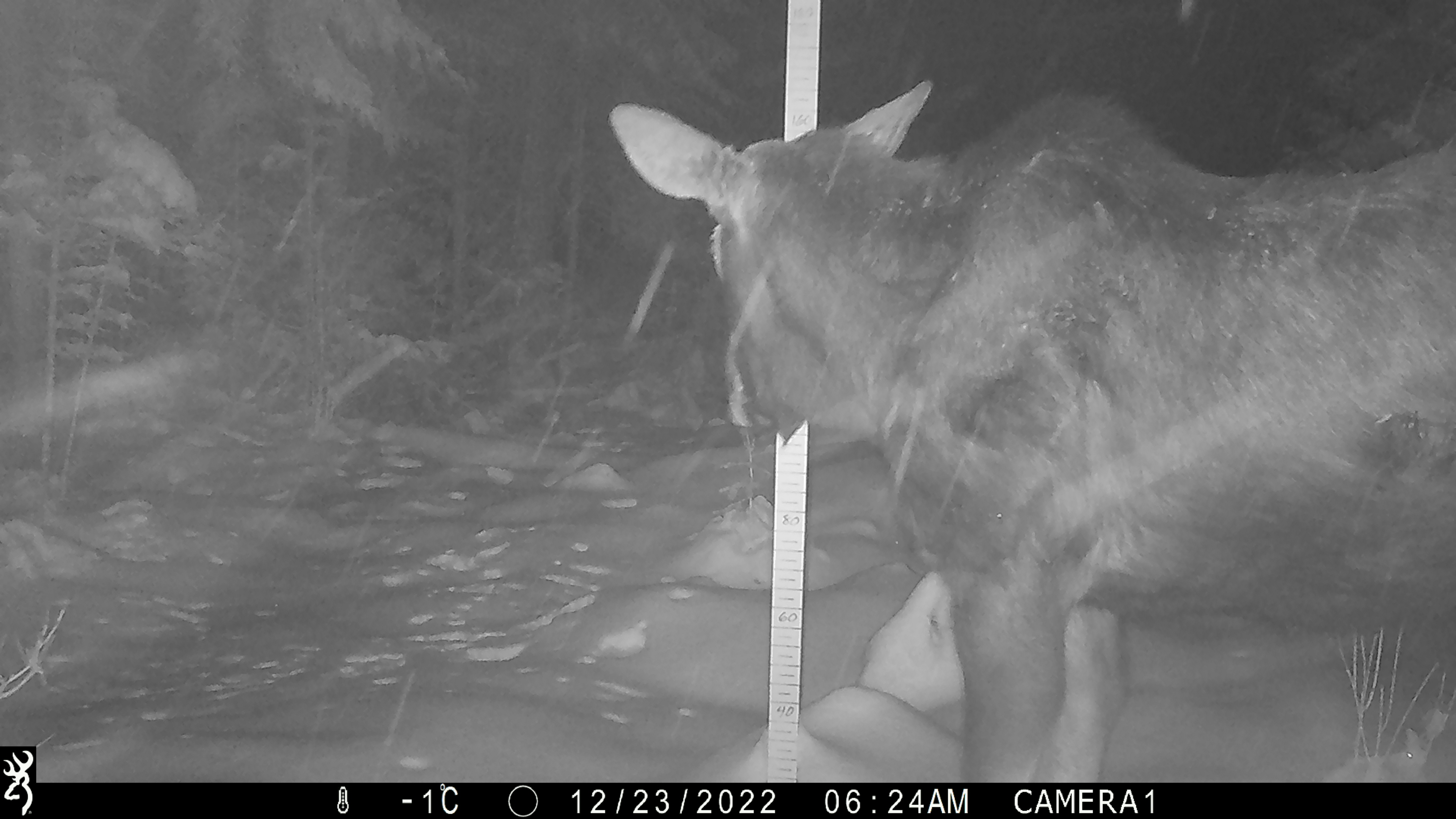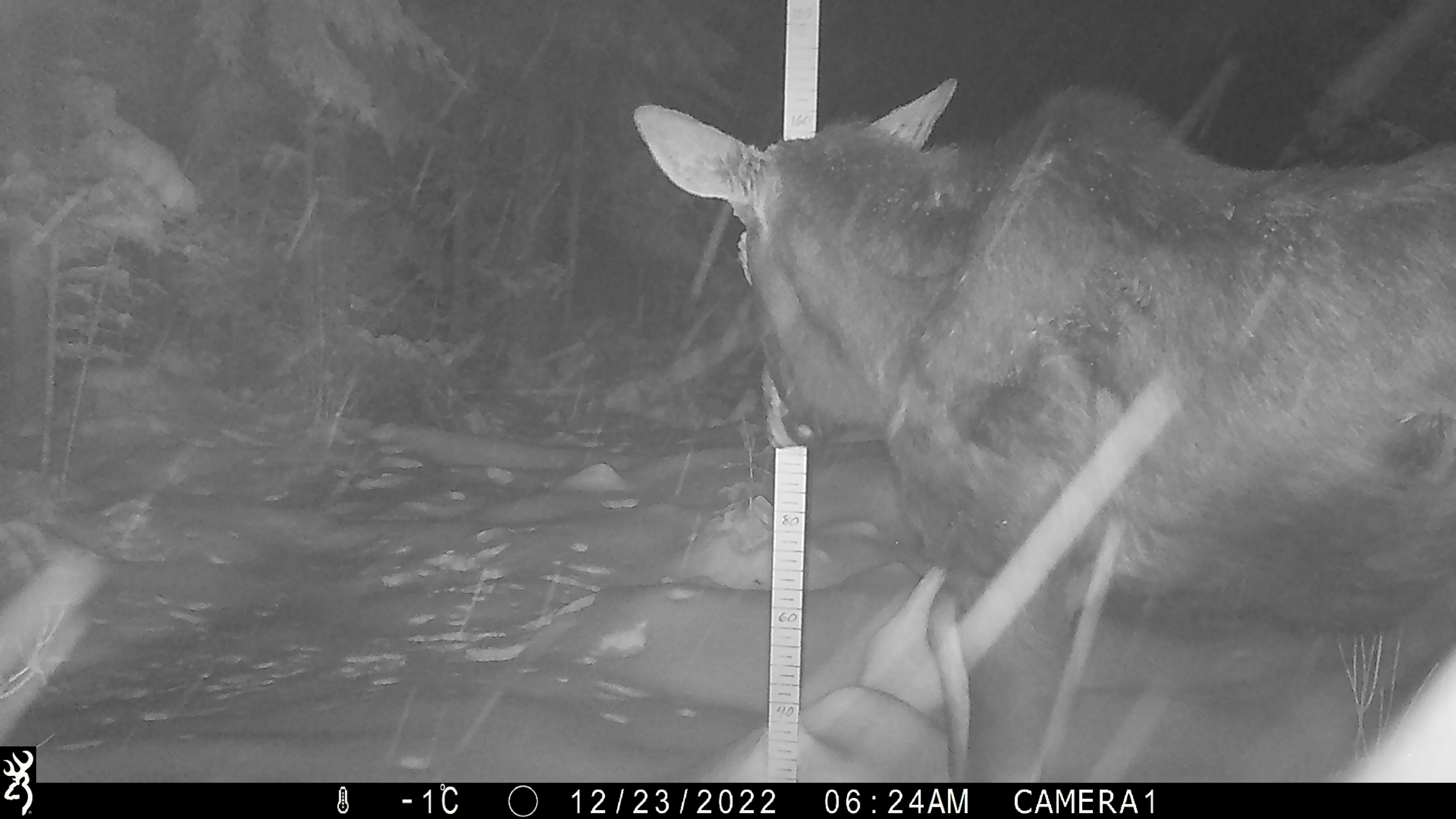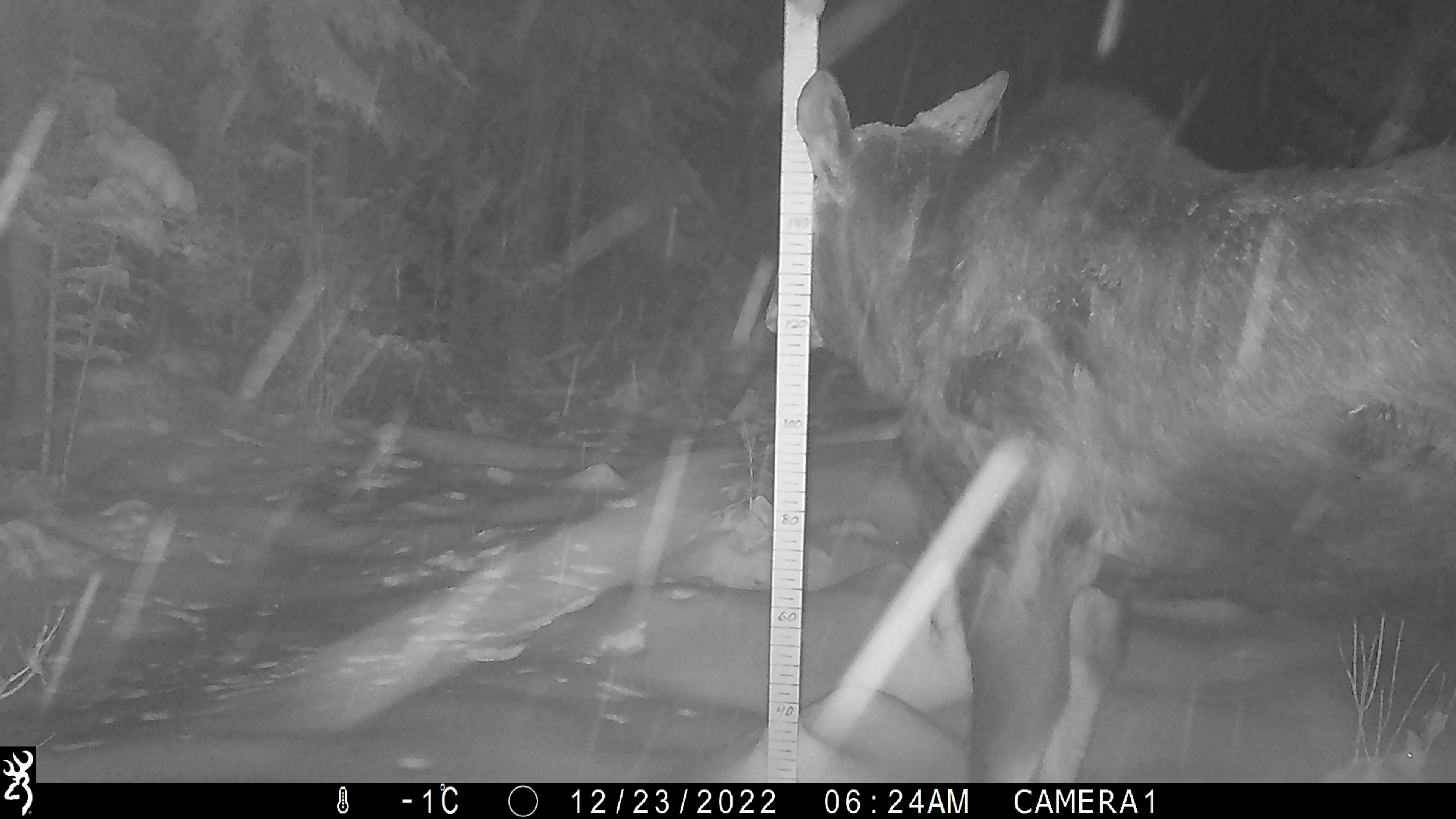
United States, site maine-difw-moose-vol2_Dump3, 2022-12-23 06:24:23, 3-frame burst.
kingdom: Animalia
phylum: Chordata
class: Mammalia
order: Artiodactyla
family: Cervidae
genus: Alces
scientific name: Alces alces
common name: moose